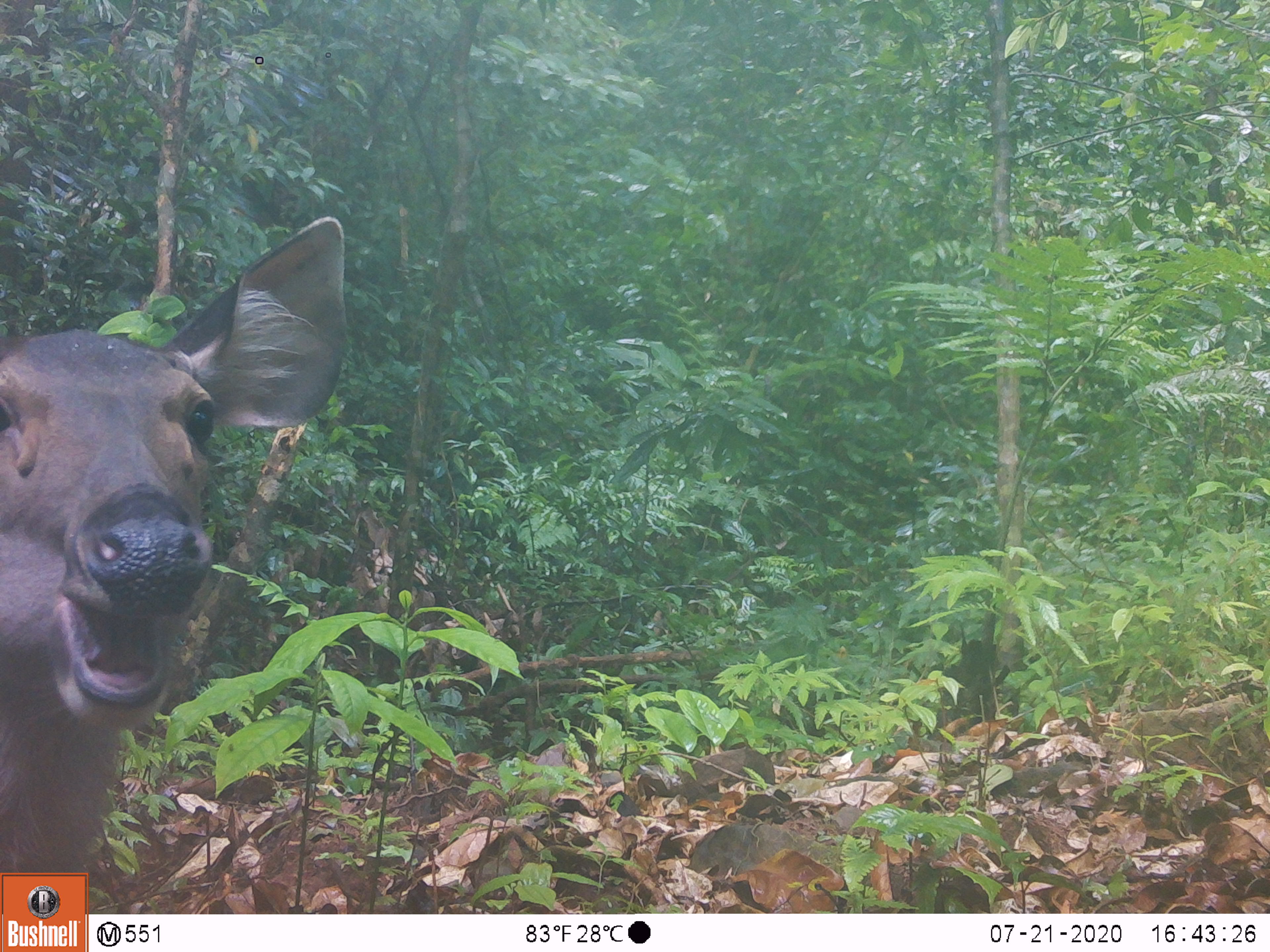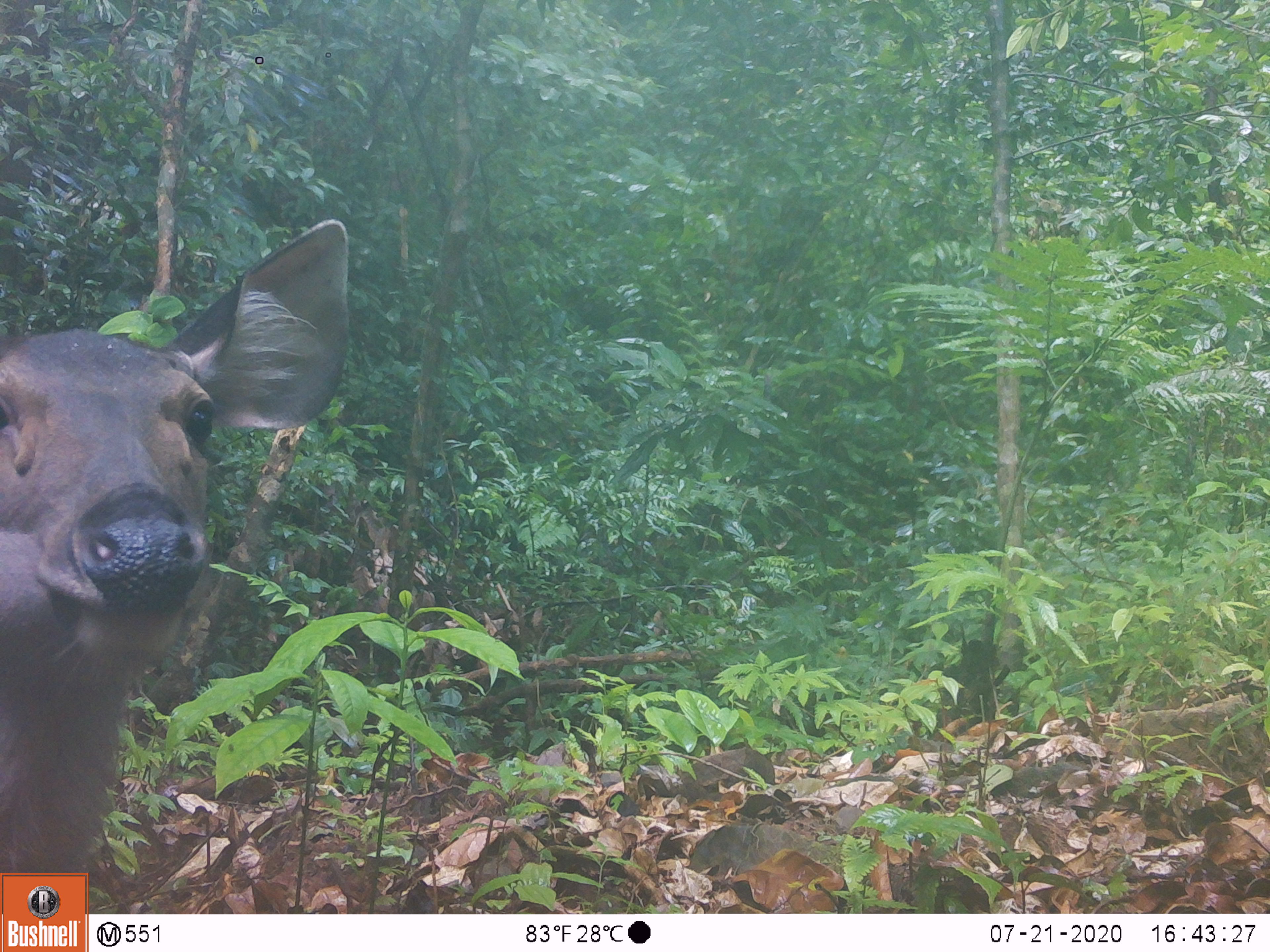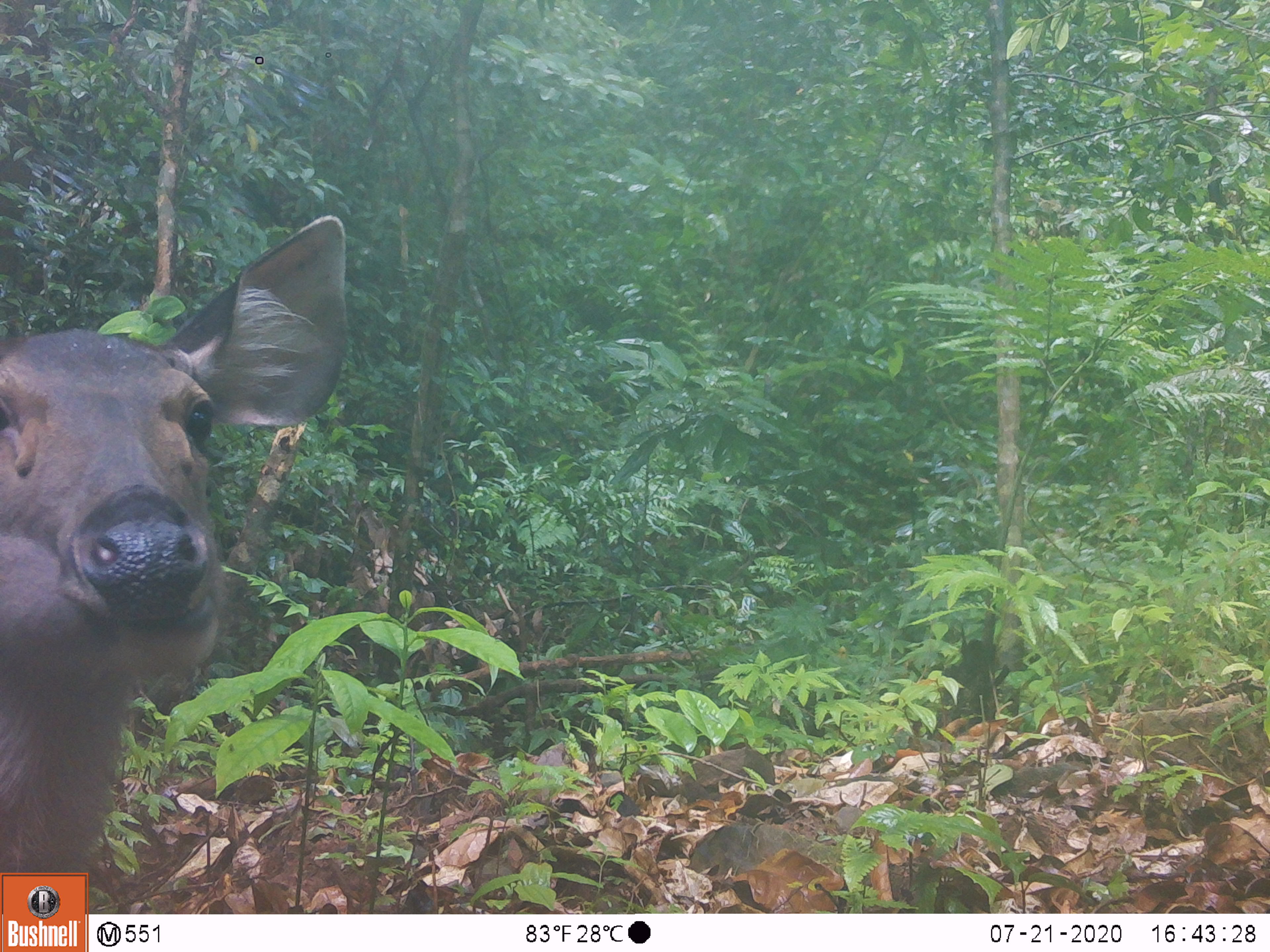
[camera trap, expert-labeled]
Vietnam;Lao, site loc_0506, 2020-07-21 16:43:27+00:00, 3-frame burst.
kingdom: Animalia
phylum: Chordata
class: Mammalia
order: Artiodactyla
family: Cervidae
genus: Rusa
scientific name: Rusa unicolor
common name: sambar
Sambar (Rusa unicolor). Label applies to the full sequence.